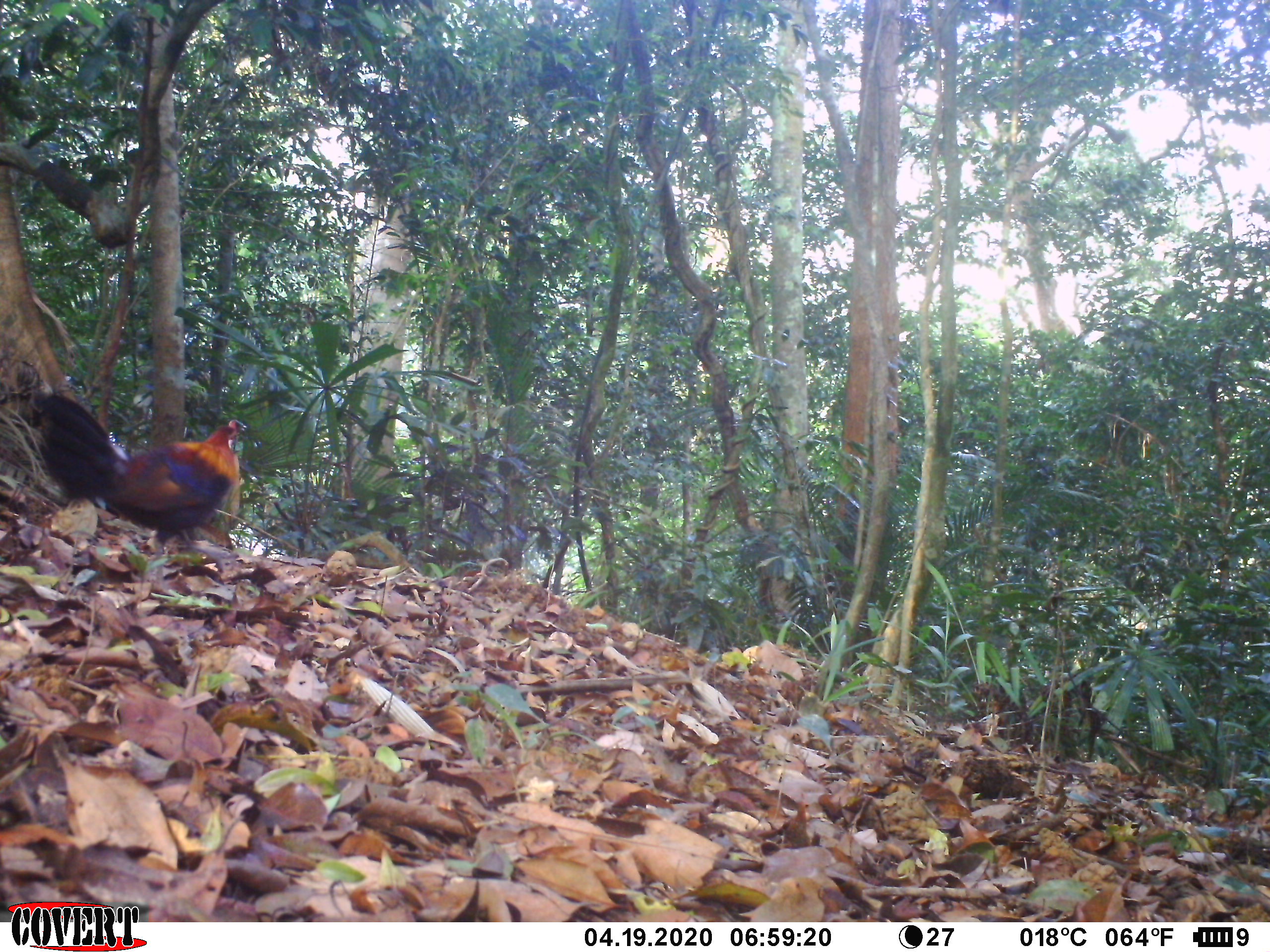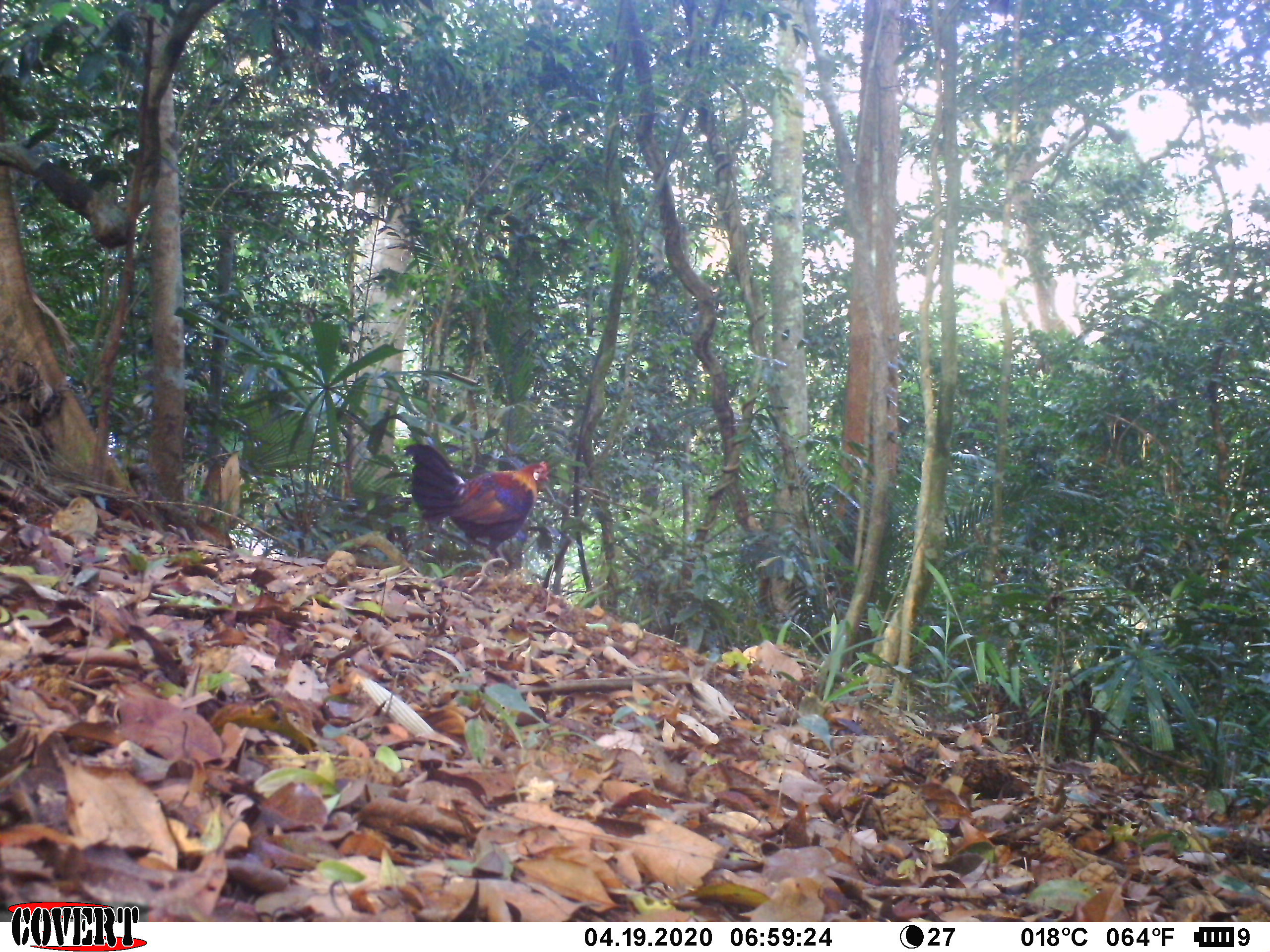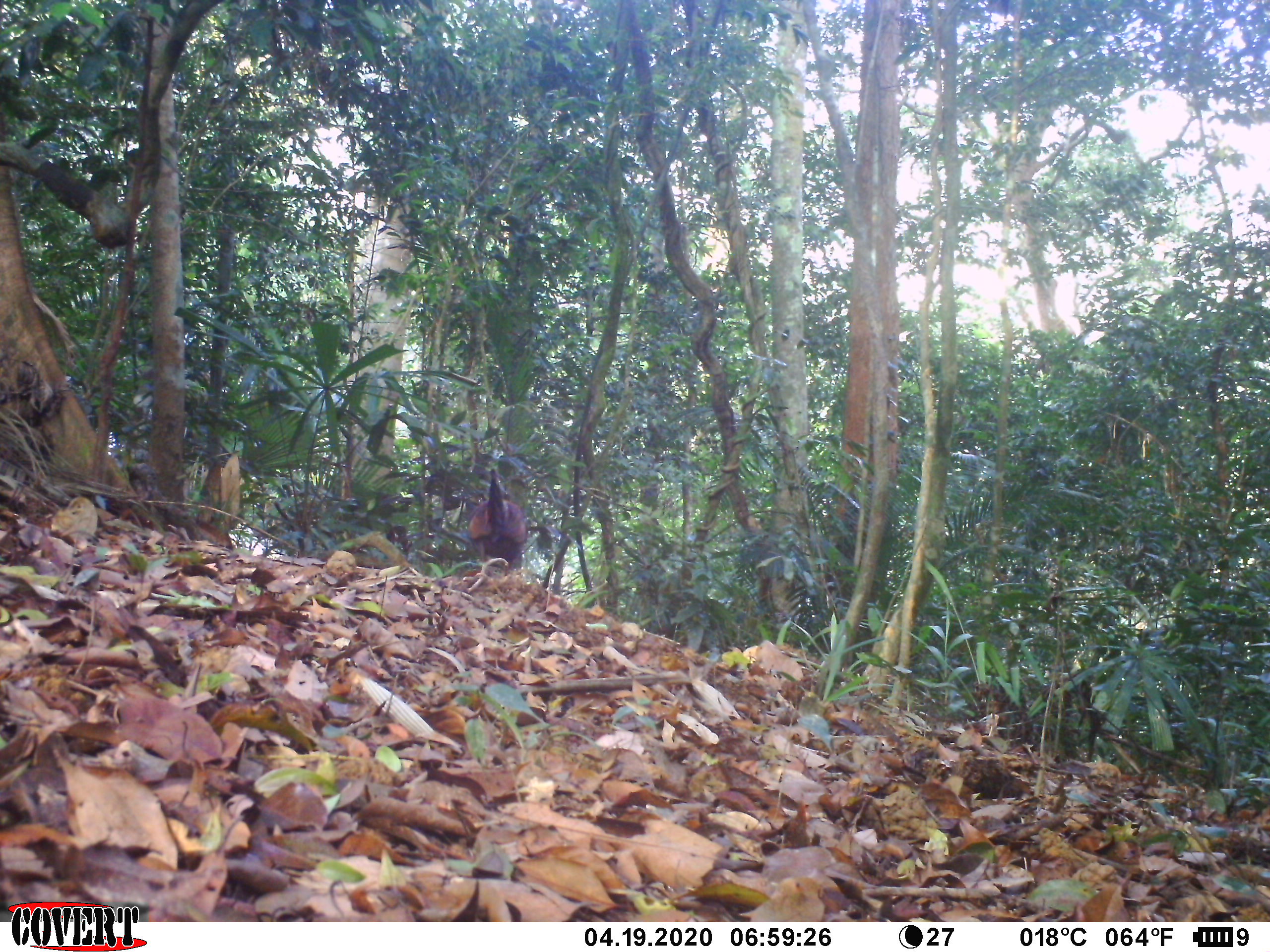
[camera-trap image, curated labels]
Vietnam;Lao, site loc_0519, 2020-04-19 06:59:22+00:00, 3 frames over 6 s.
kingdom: Animalia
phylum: Chordata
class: Aves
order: Galliformes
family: Phasianidae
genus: Gallus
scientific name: Gallus gallus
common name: red junglefowl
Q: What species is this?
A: Red junglefowl (Gallus gallus).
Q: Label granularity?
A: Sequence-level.